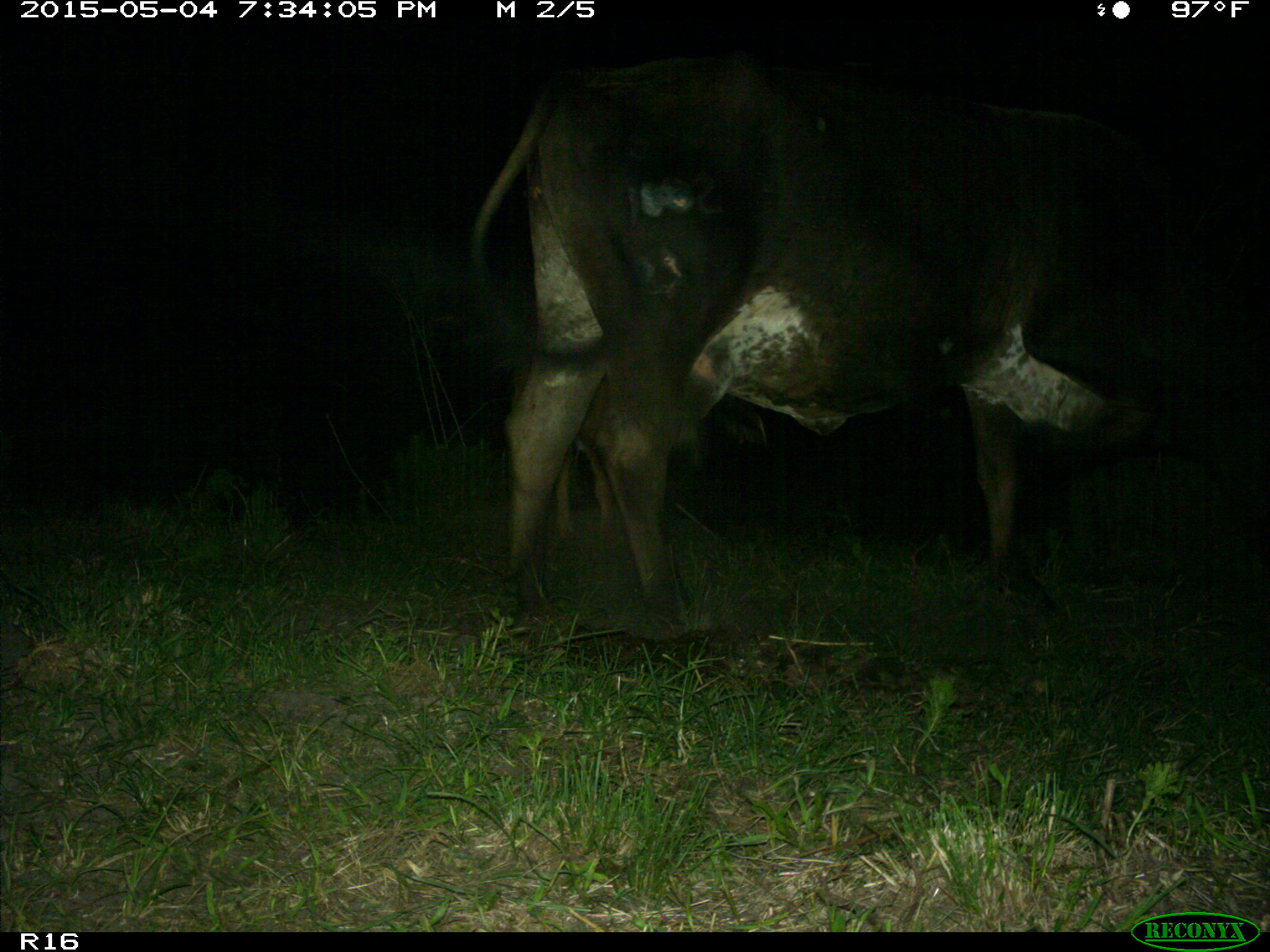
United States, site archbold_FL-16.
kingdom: Animalia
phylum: Chordata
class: Mammalia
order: Artiodactyla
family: Bovidae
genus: Bos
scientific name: Bos taurus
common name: domestic cow